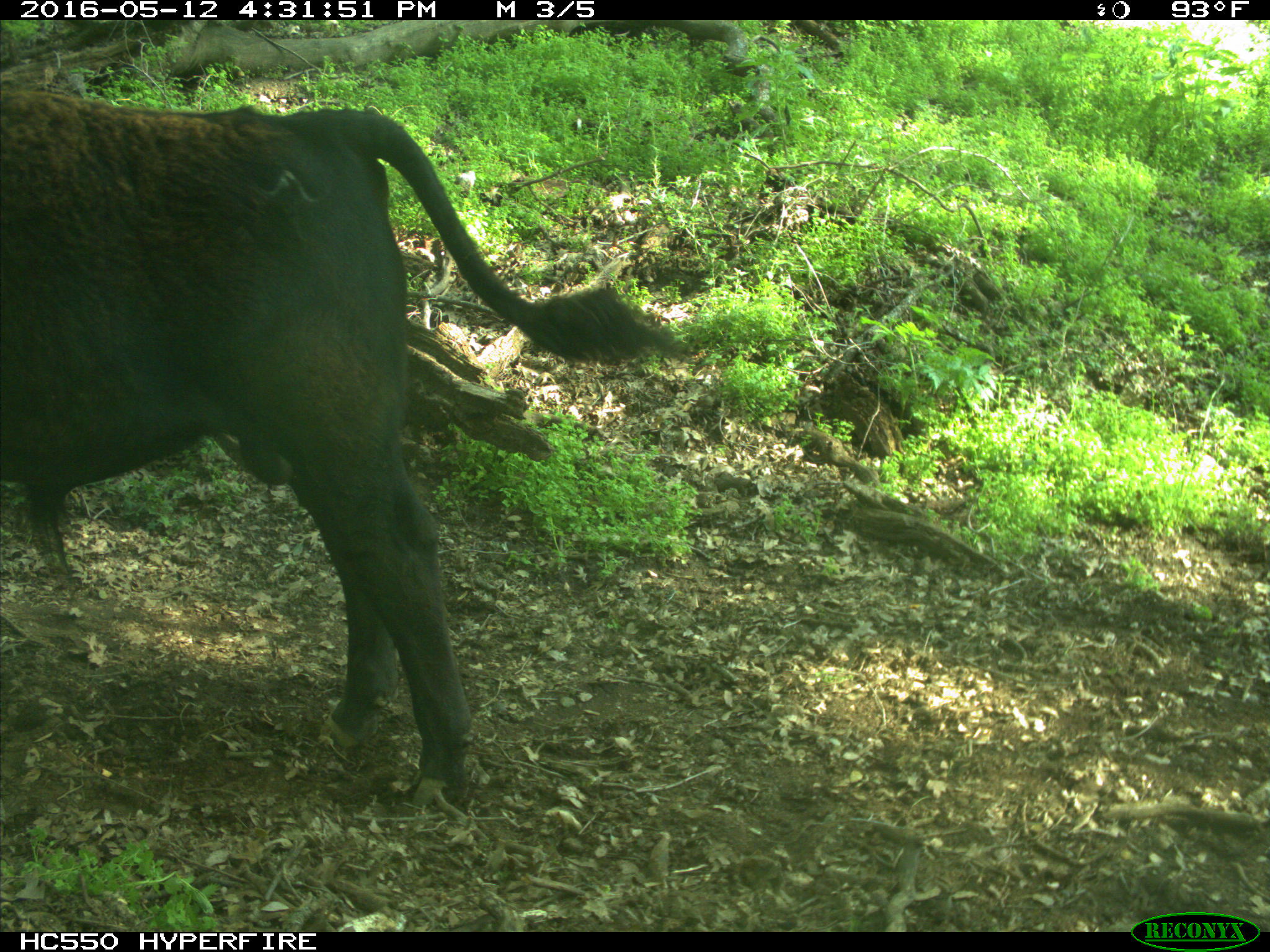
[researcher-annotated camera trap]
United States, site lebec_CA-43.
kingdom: Animalia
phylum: Chordata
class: Mammalia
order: Artiodactyla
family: Bovidae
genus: Bos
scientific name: Bos taurus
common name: domestic cow